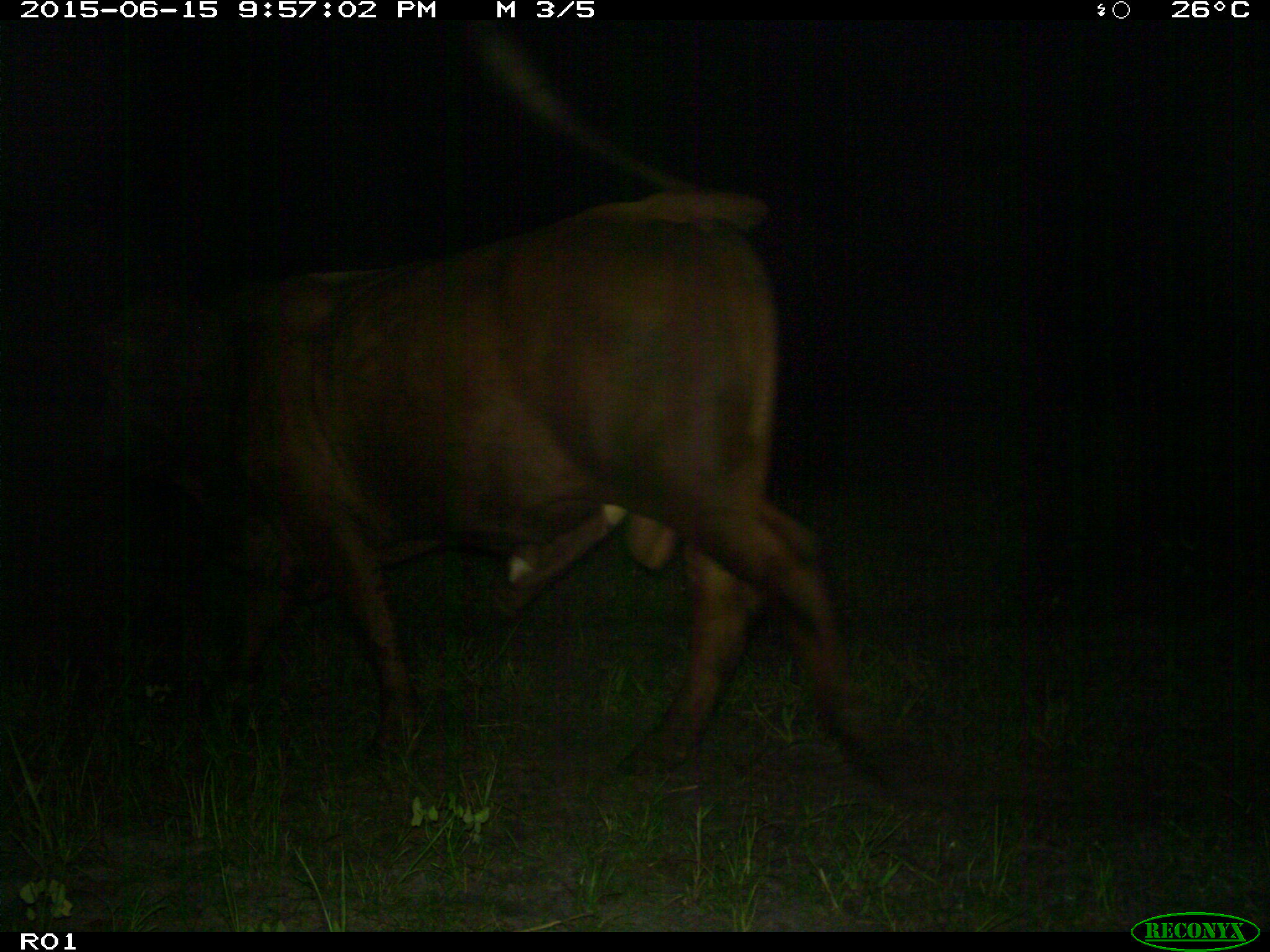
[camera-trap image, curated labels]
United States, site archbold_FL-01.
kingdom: Animalia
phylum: Chordata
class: Mammalia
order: Artiodactyla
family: Bovidae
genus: Bos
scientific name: Bos taurus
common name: domestic cow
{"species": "Bos taurus (domestic cow)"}